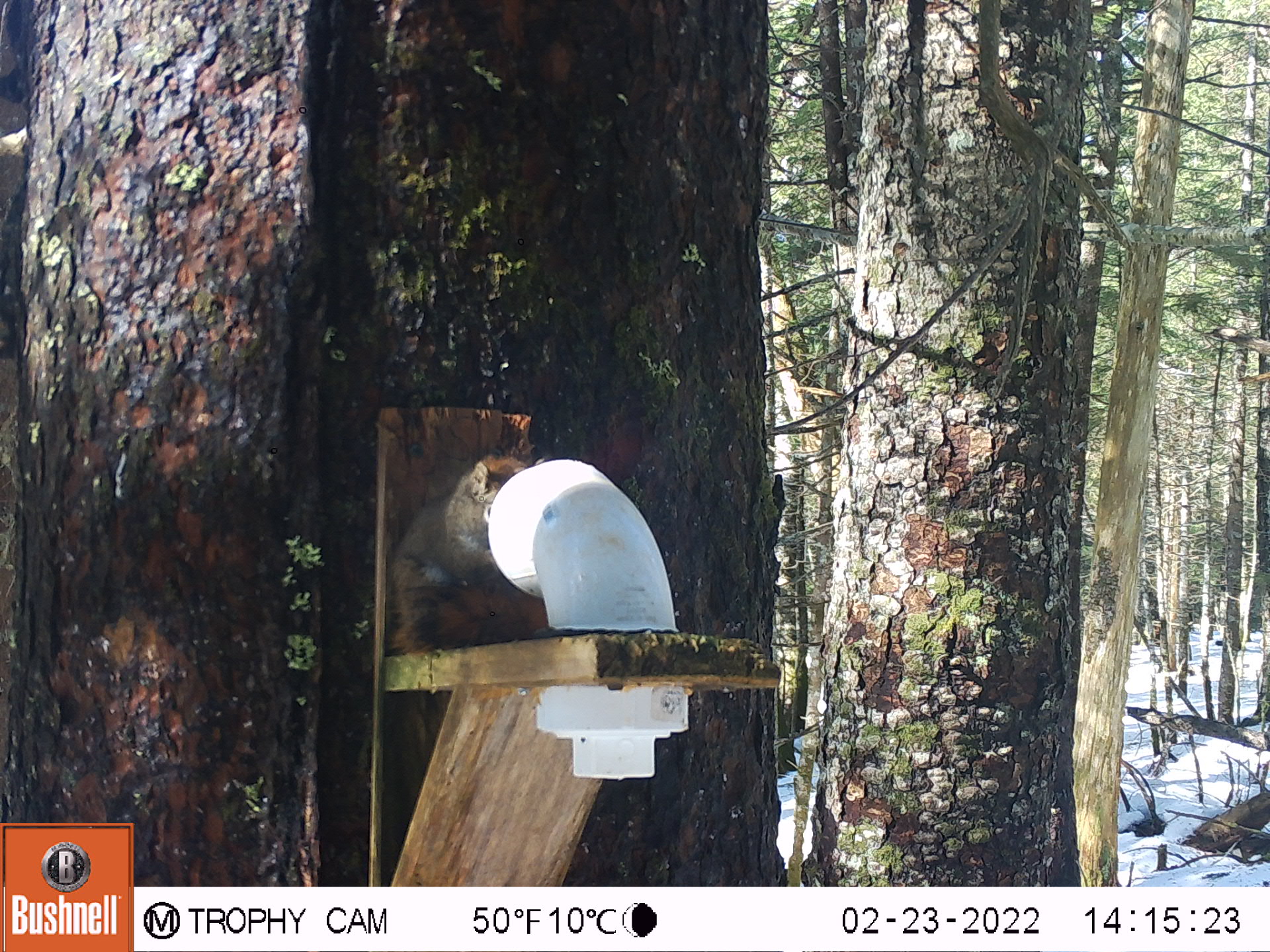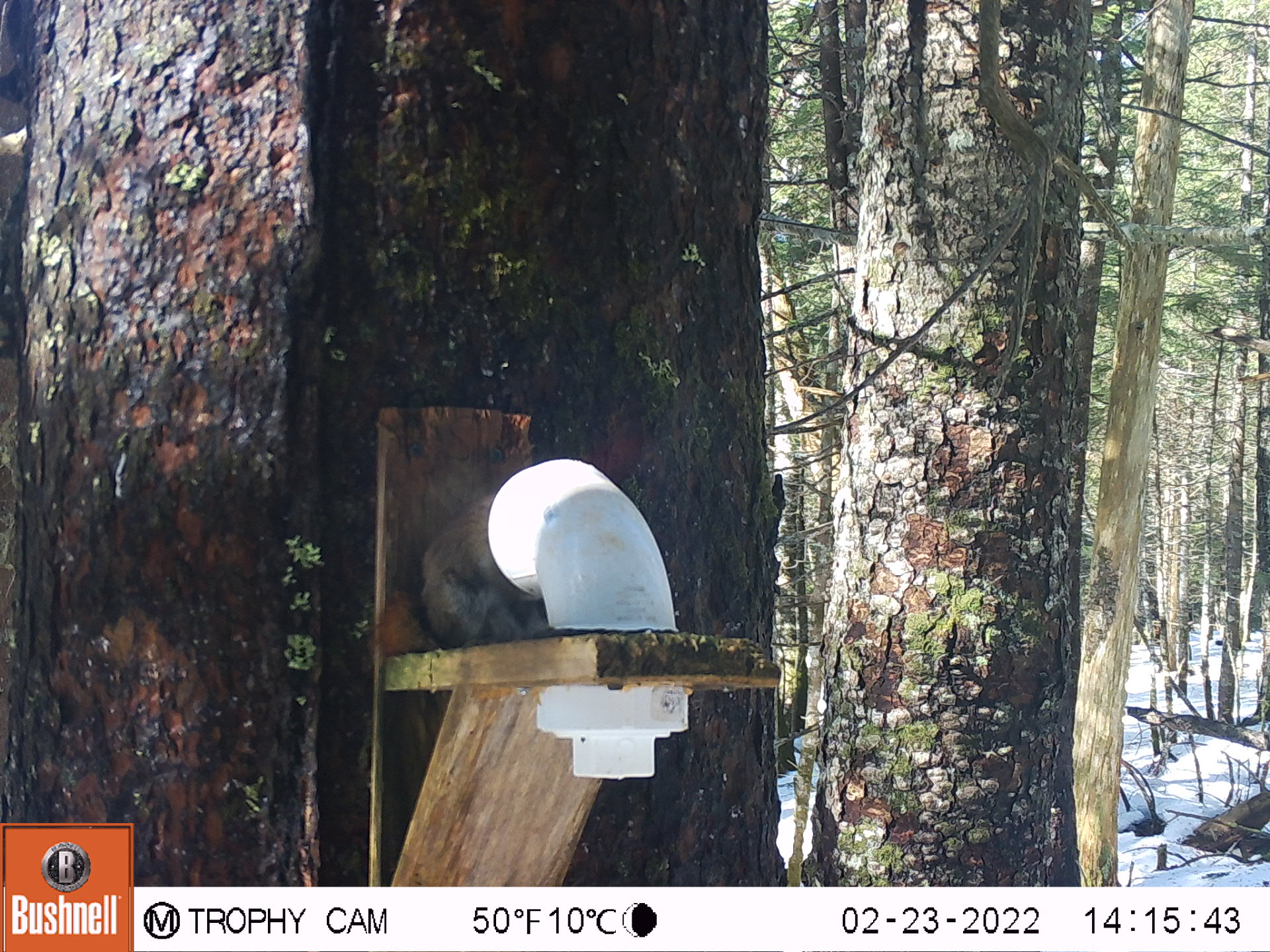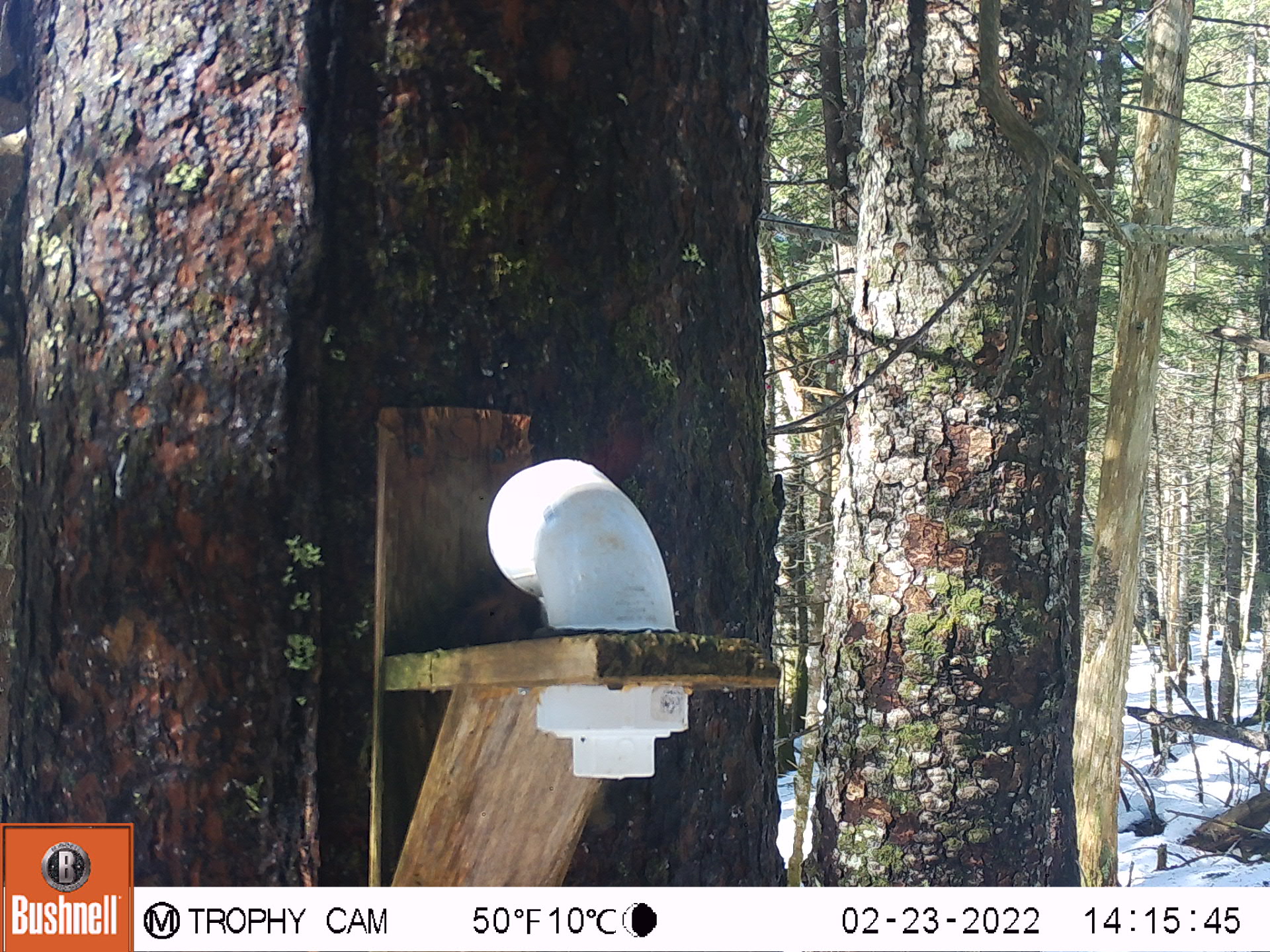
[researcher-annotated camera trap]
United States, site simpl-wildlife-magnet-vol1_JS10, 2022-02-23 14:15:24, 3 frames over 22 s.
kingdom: Animalia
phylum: Chordata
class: Mammalia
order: Rodentia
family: Sciuridae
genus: Tamiasciurus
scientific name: Tamiasciurus hudsonicus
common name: red squirrel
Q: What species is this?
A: Red squirrel (Tamiasciurus hudsonicus).